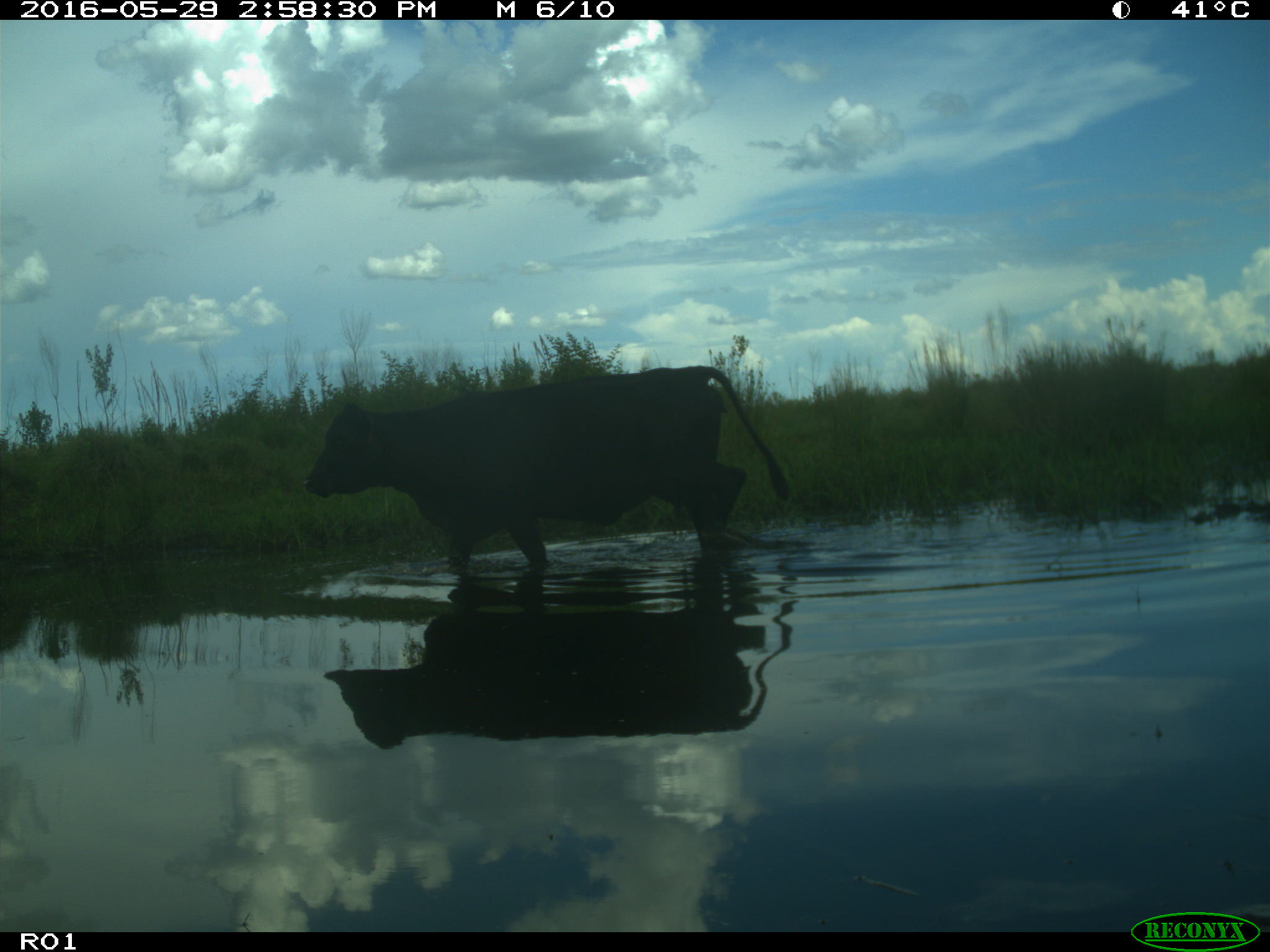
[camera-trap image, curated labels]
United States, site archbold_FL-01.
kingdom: Animalia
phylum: Chordata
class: Mammalia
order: Artiodactyla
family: Bovidae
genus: Bos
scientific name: Bos taurus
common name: domestic cow